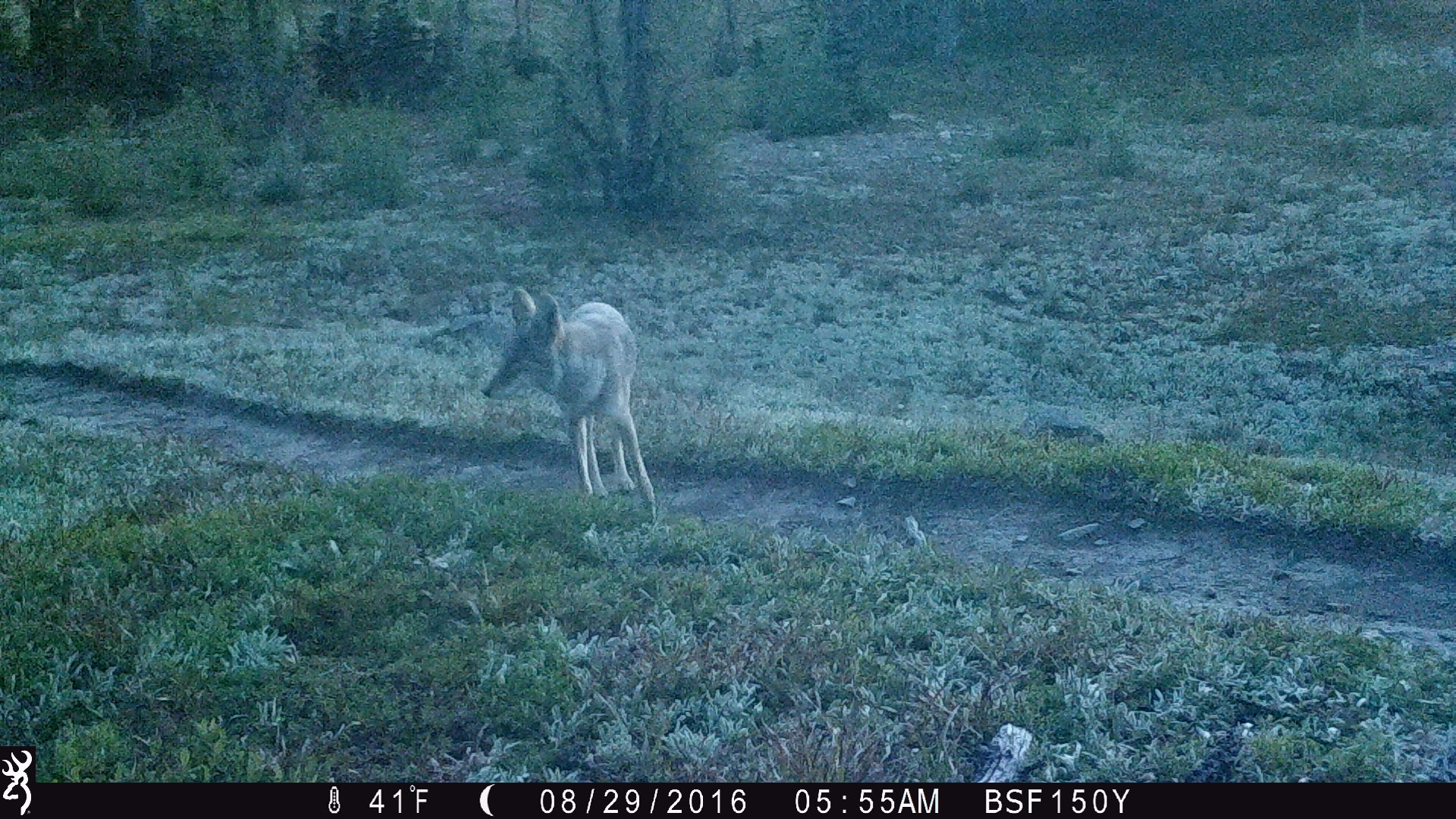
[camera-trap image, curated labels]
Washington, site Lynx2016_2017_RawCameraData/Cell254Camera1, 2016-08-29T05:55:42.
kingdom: Animalia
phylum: Chordata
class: Mammalia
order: Carnivora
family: Canidae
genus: Canis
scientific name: Canis latrans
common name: coyote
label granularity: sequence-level